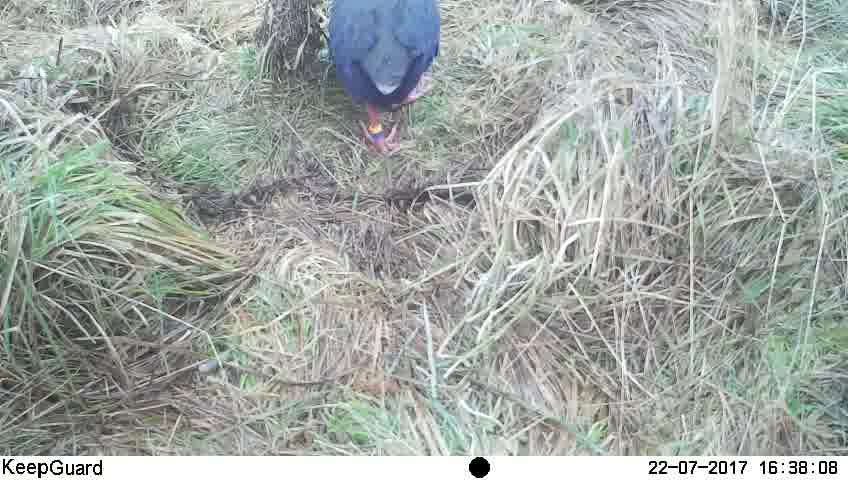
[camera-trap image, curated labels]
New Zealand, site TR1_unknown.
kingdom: Animalia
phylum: Chordata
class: Aves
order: Gruiformes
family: Rallidae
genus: Porphyrio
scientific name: Porphyrio mantelli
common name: takahe